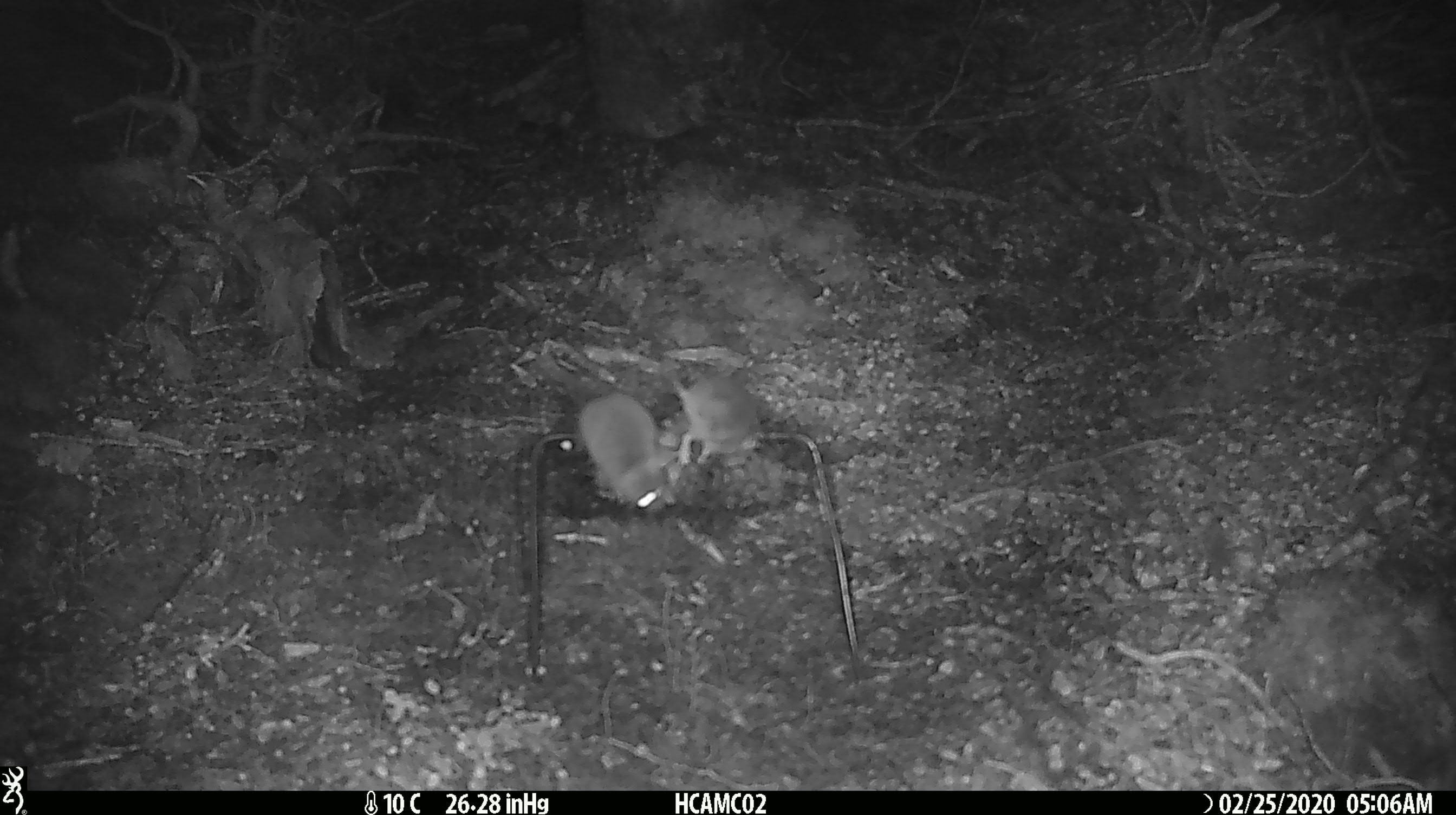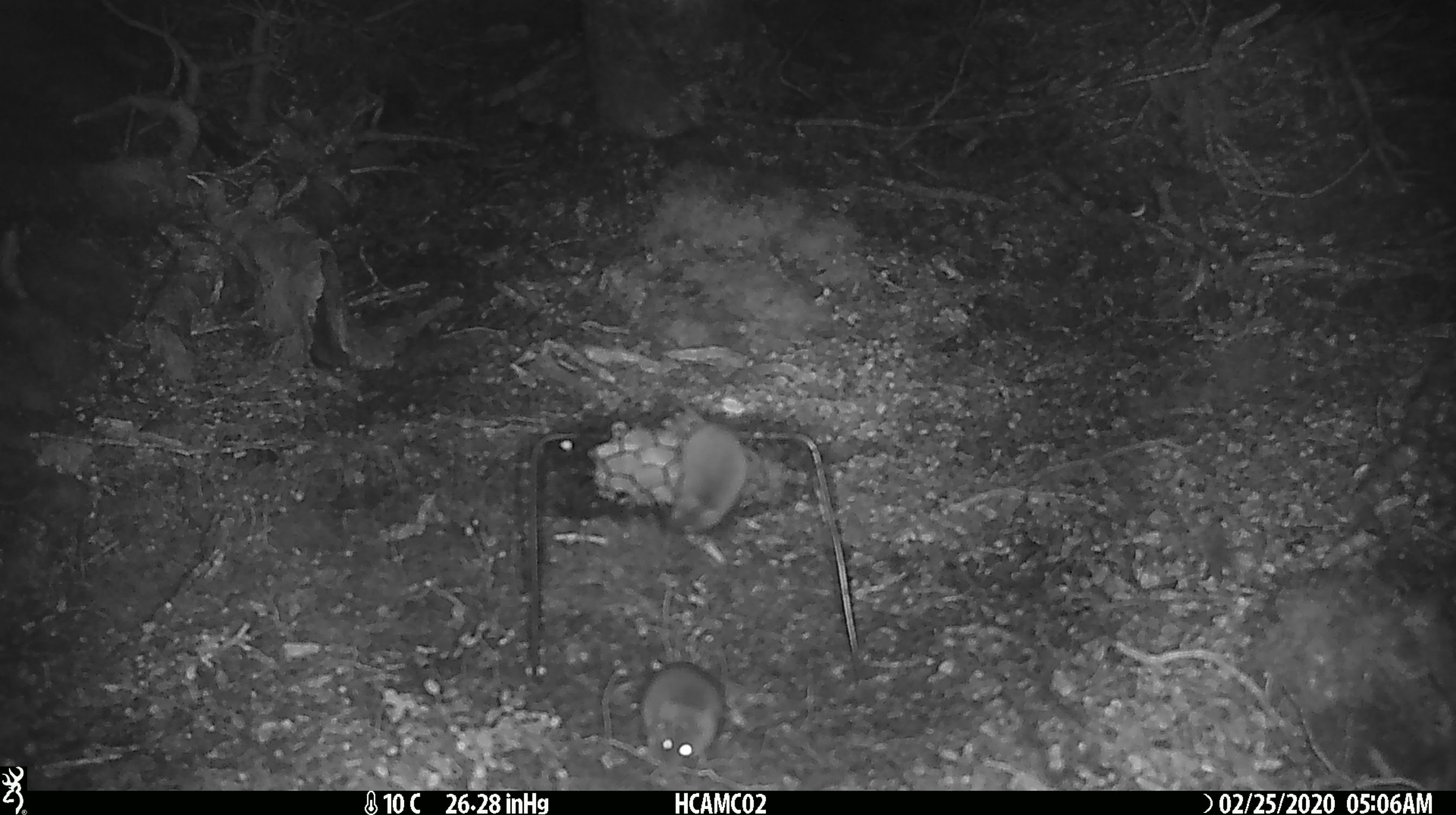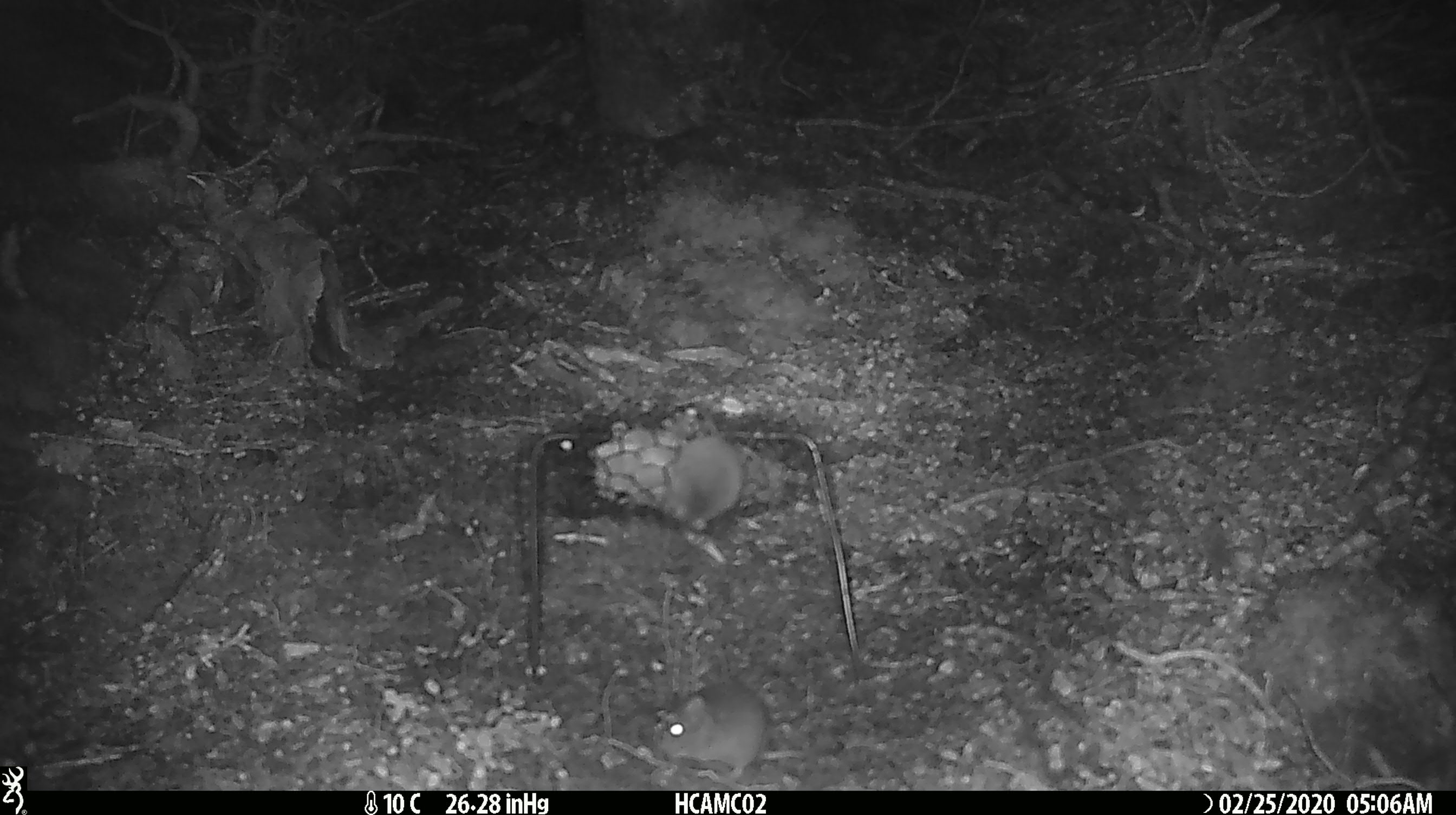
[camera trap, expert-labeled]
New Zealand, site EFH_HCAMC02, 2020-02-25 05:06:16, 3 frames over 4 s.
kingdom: Animalia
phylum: Chordata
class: Mammalia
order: Rodentia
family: Muridae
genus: Mus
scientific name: Mus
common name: mouse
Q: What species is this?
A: Mouse (Mus).